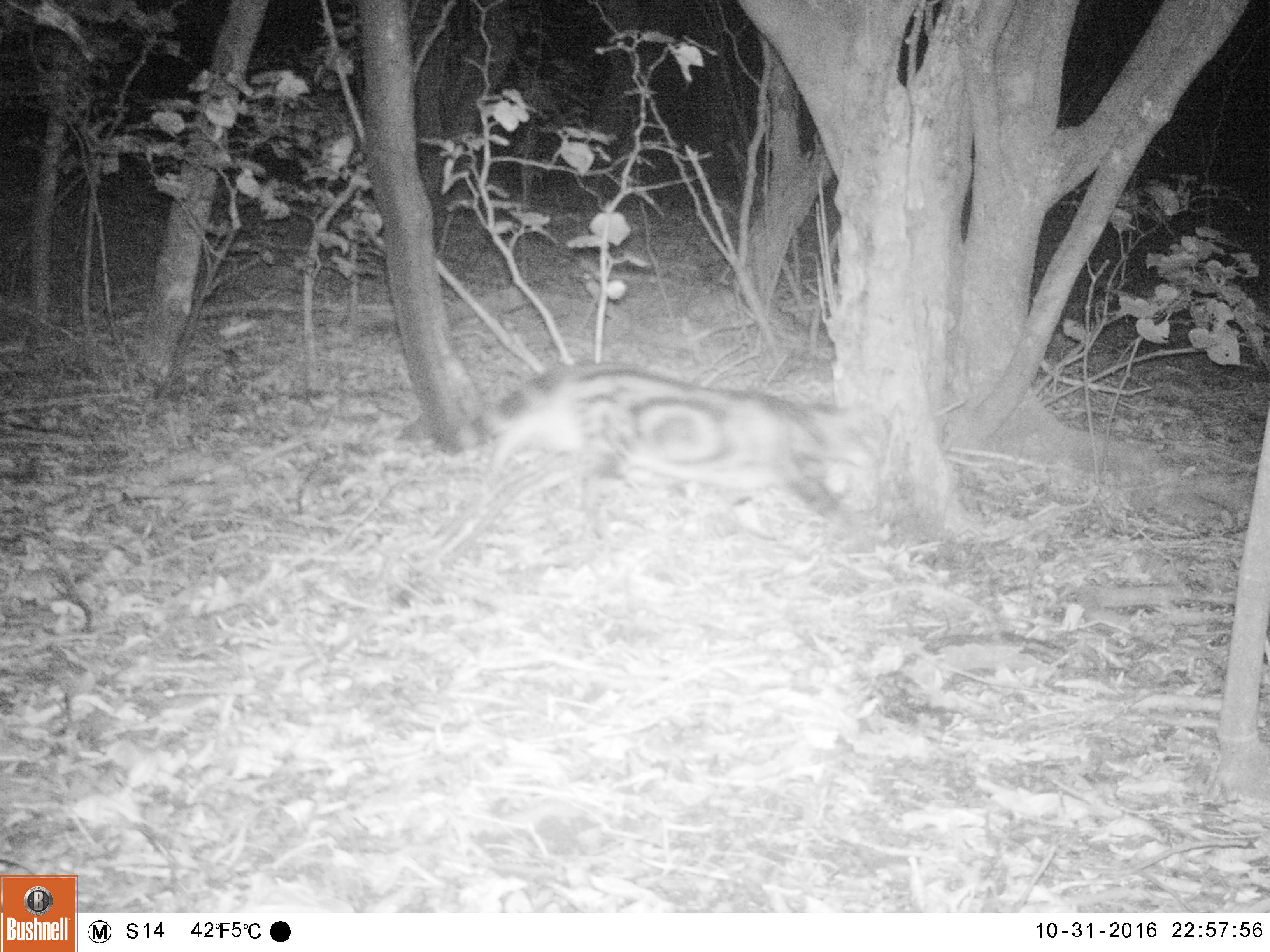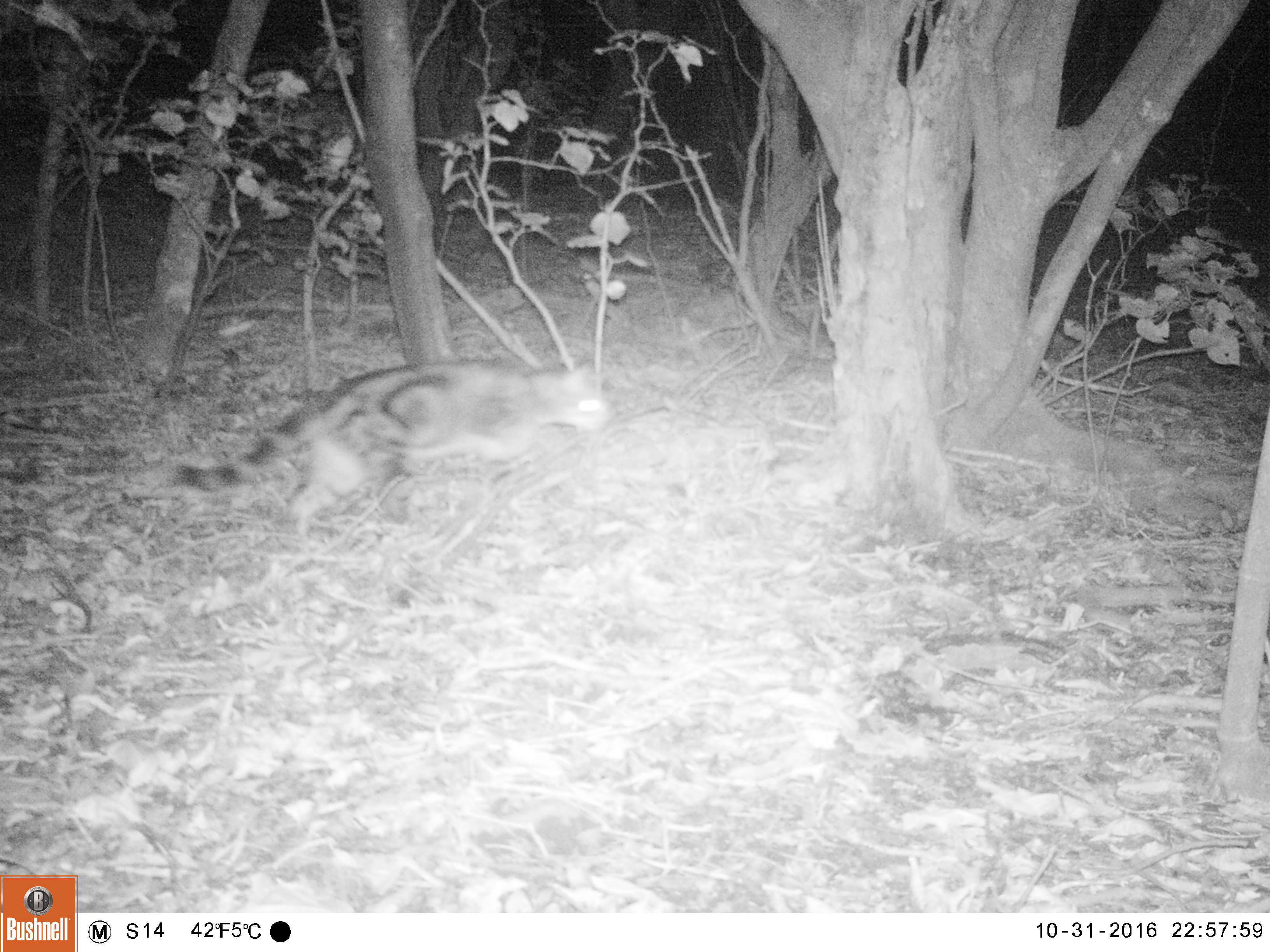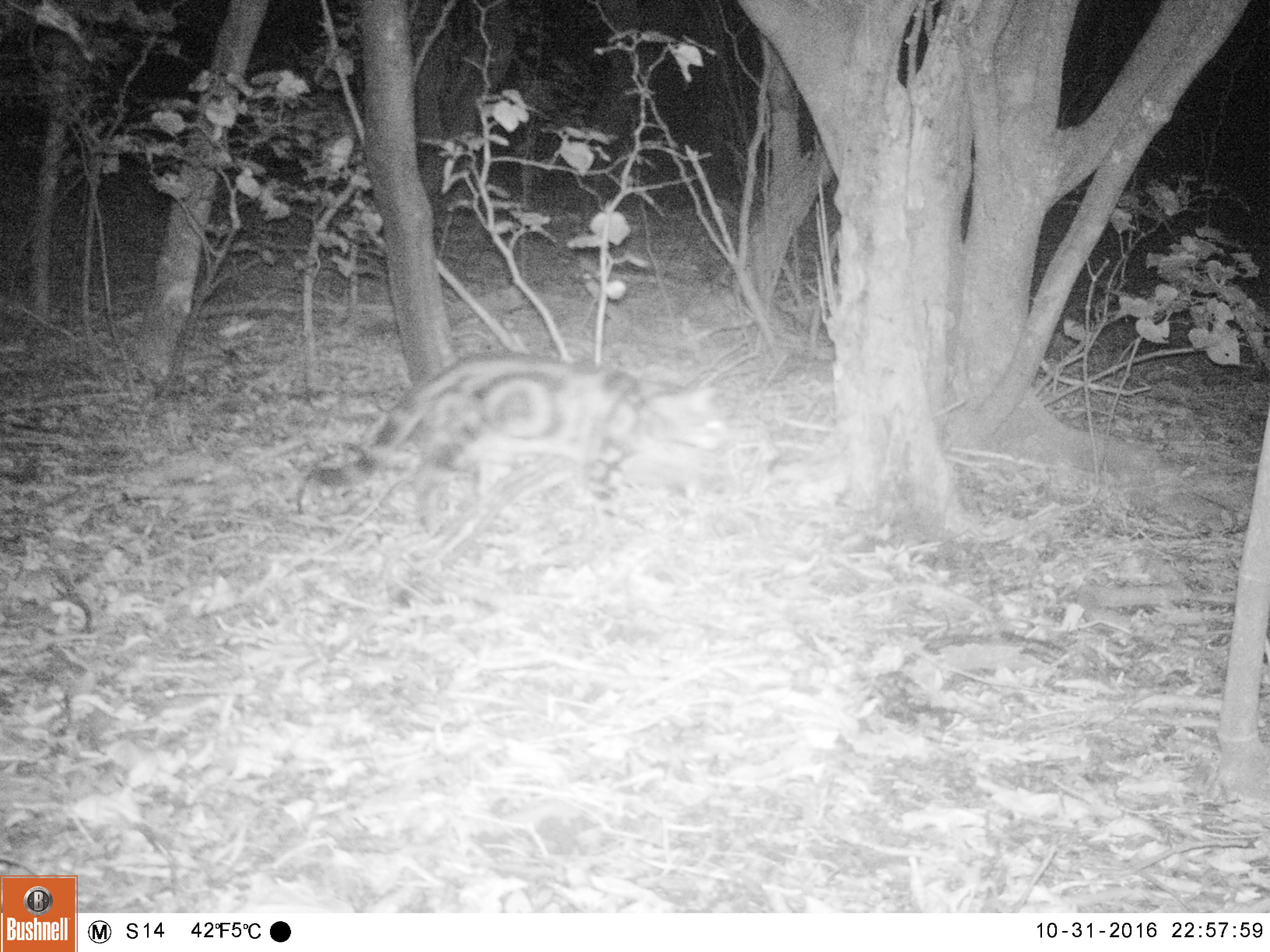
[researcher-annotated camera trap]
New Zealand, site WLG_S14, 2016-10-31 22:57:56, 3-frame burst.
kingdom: Animalia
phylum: Chordata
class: Mammalia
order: Carnivora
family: Felidae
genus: Felis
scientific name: Felis catus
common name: domestic cat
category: cat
Cat (domestic cat) (Felis catus).